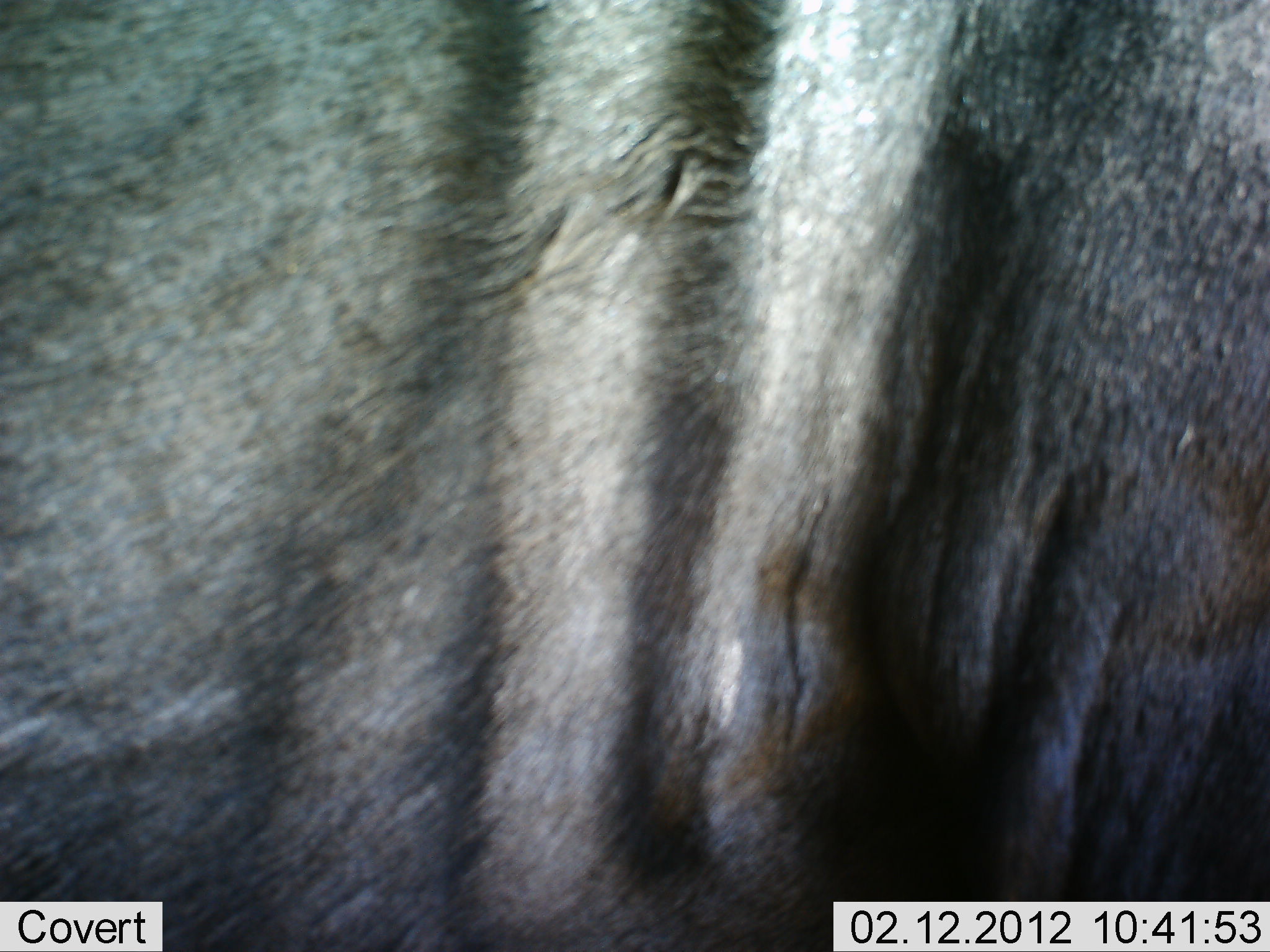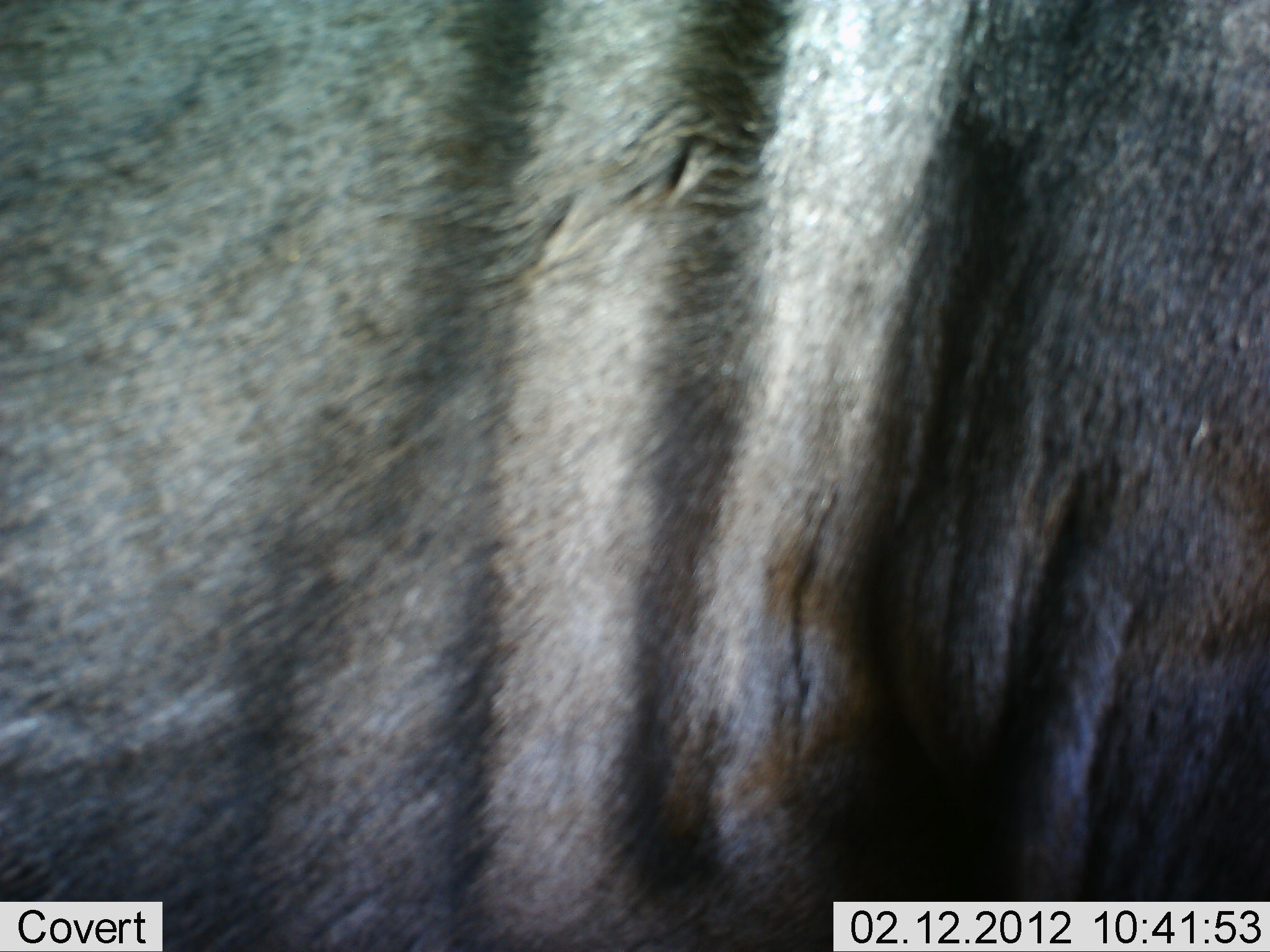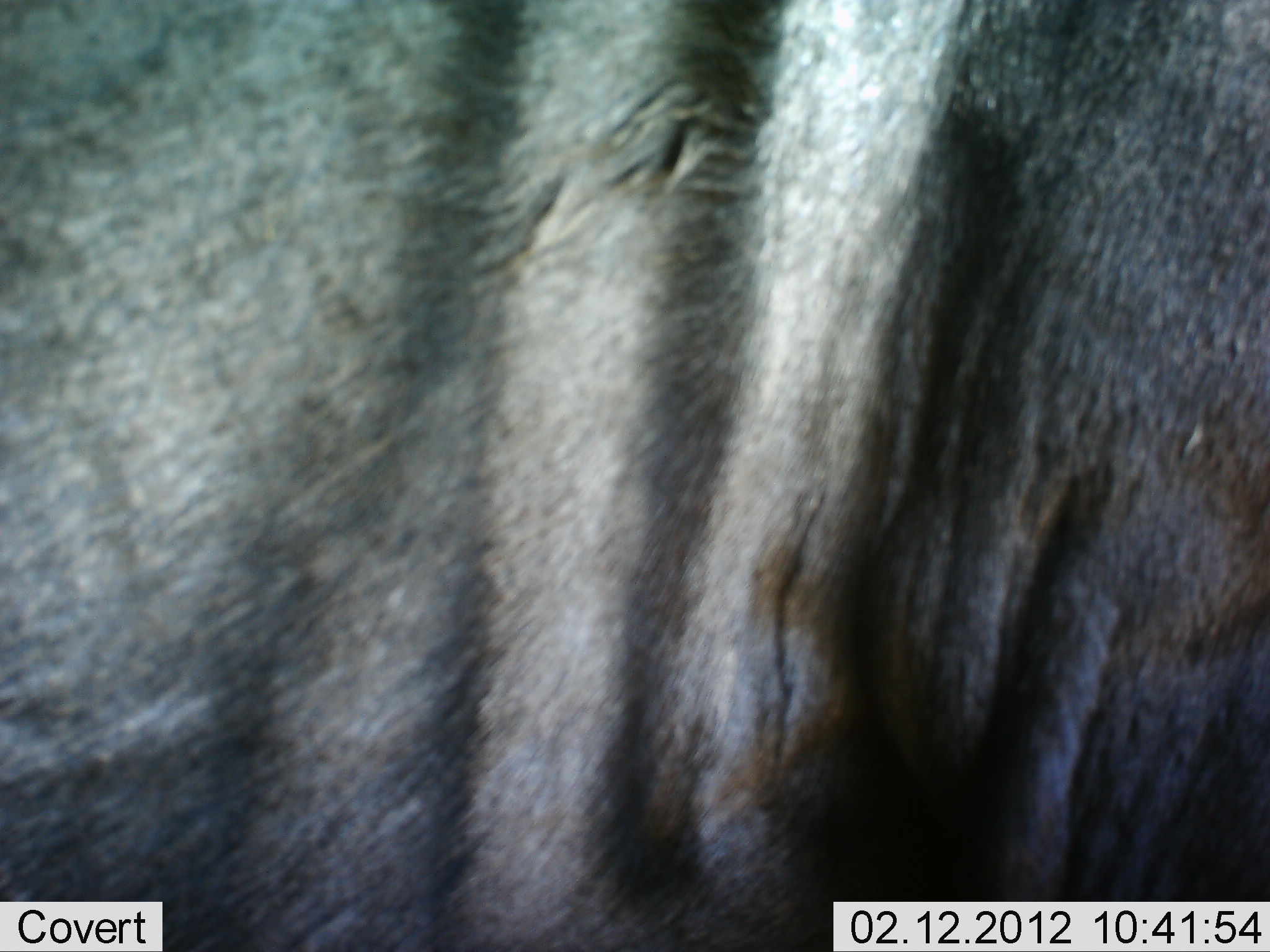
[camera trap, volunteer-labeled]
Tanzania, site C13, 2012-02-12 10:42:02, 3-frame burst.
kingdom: Animalia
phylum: Chordata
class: Mammalia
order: Artiodactyla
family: Bovidae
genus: Connochaetes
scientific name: Connochaetes taurinus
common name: blue wildebeest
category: wildebeest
Wildebeest (blue wildebeest) (Connochaetes taurinus), count 1. Behavior (volunteer vote fractions): standing 84%, resting 0%, moving 11%, interacting 5%. Young present (vote fraction): 0%. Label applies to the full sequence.